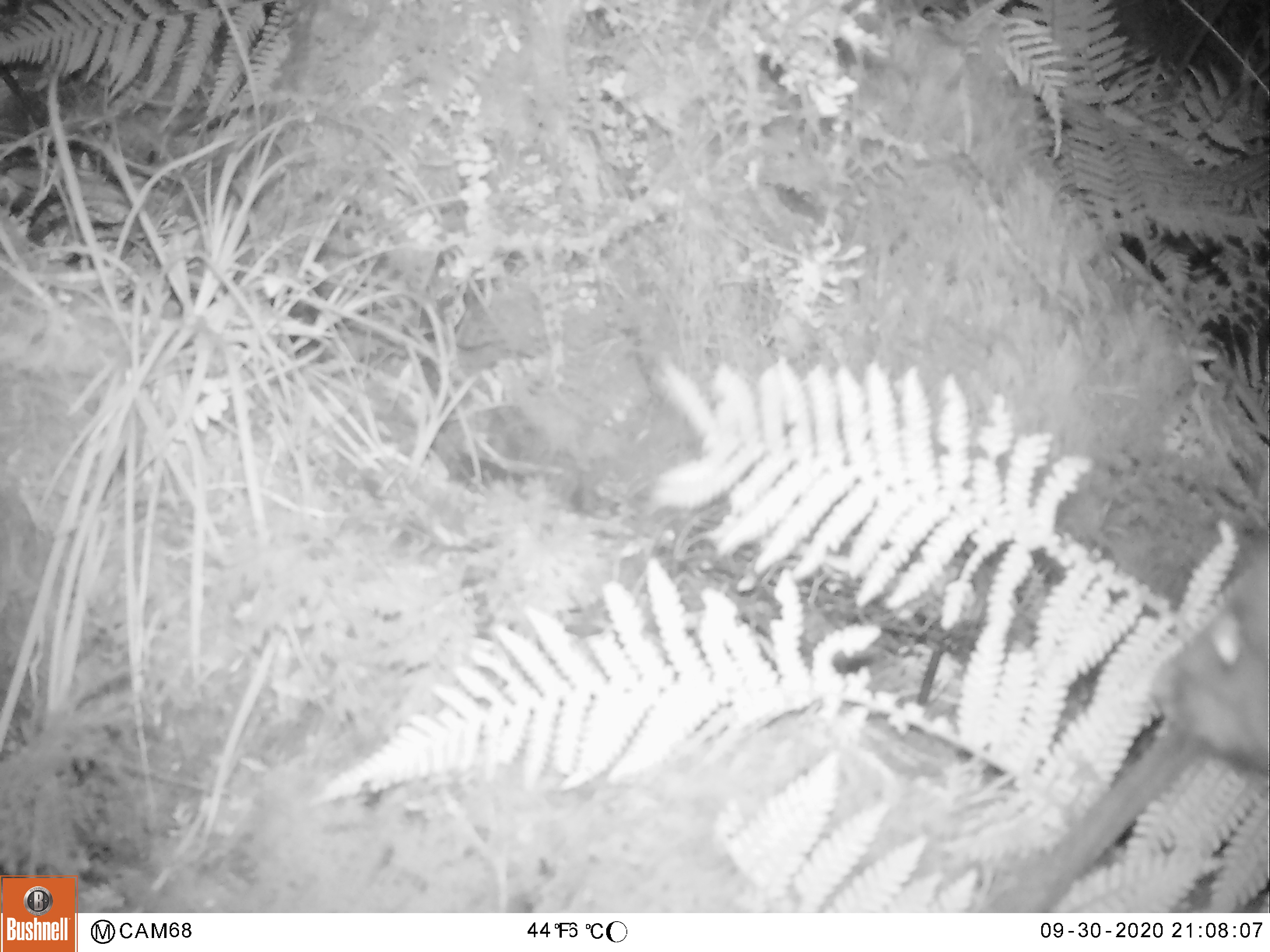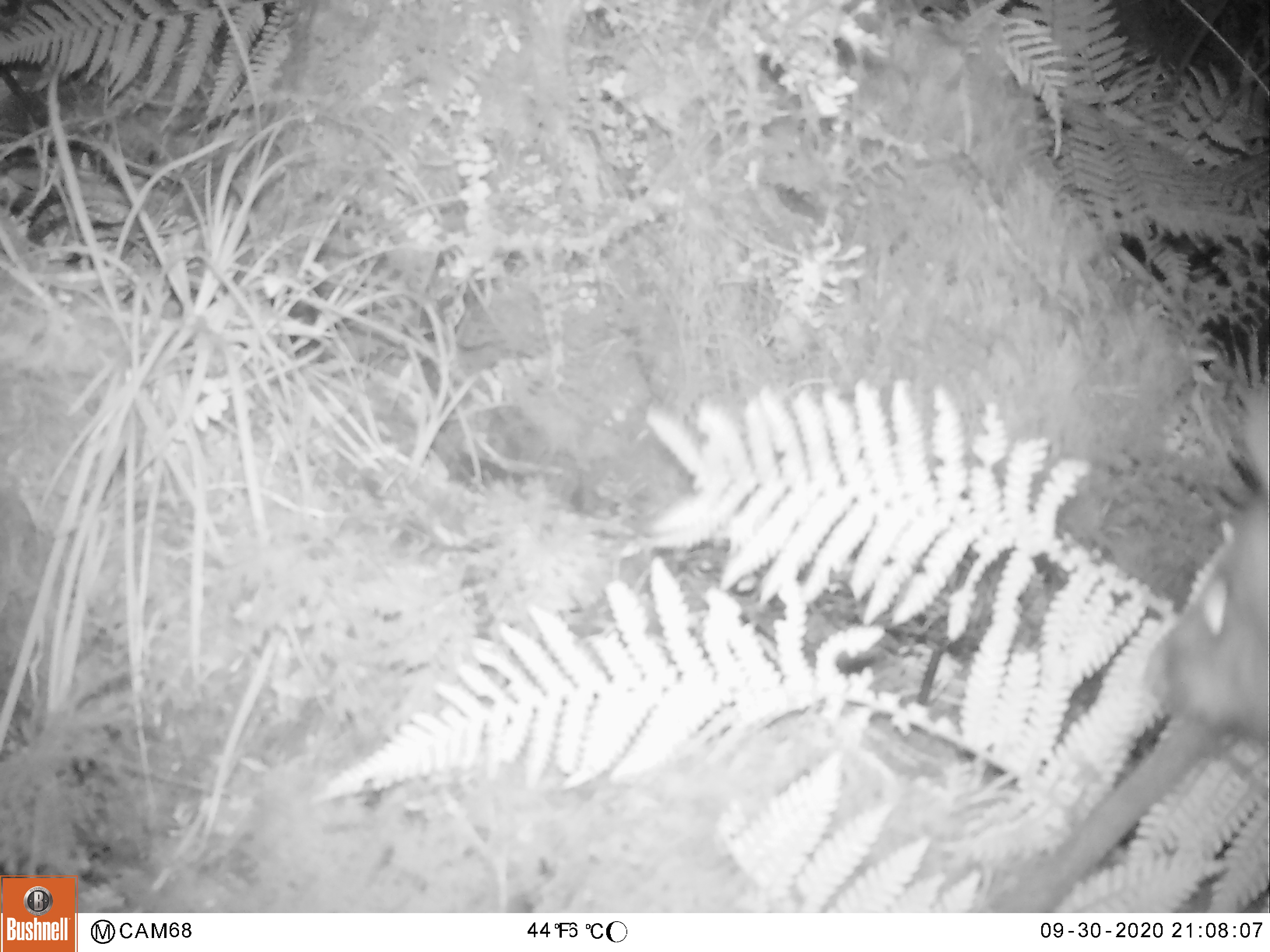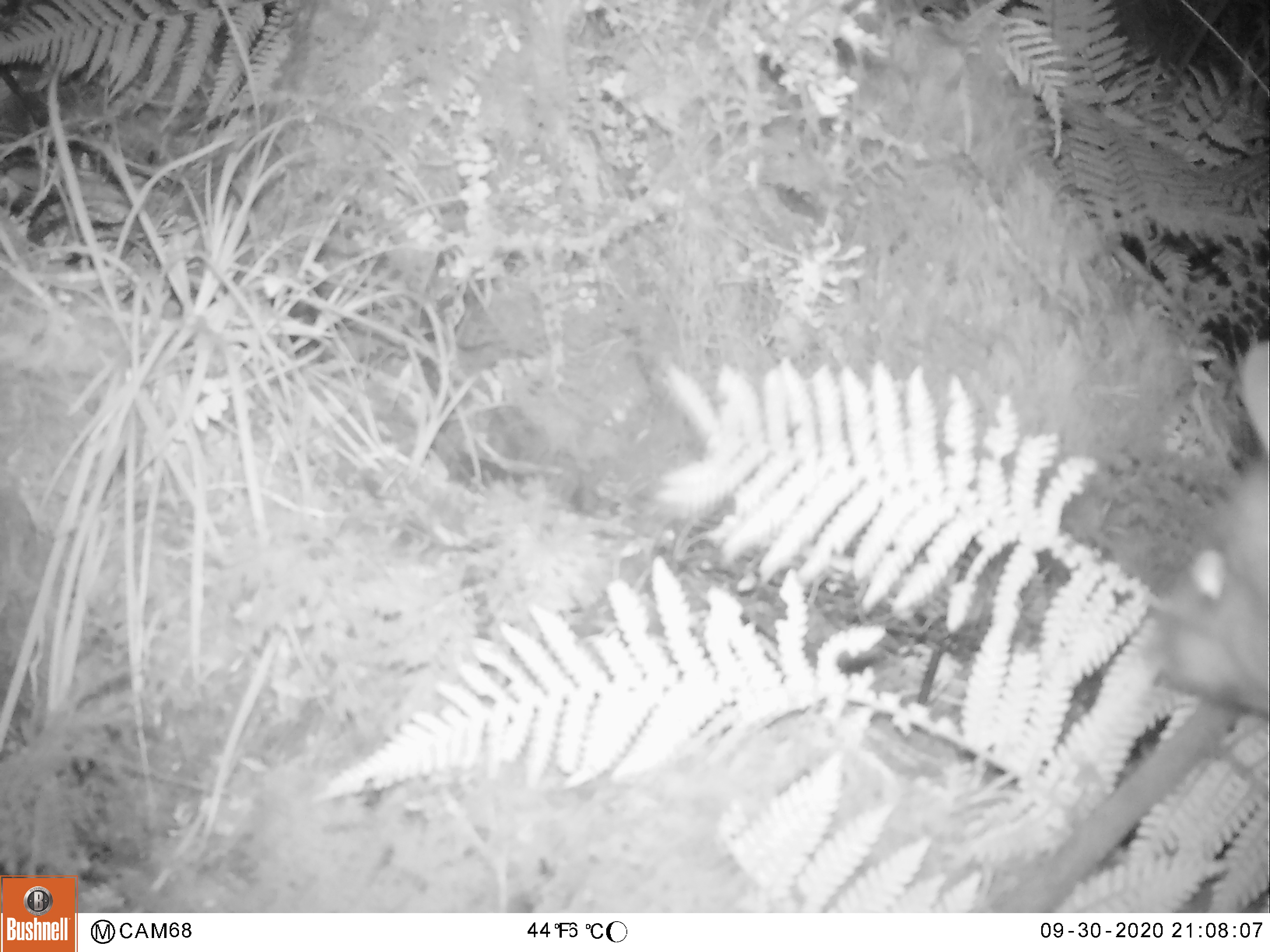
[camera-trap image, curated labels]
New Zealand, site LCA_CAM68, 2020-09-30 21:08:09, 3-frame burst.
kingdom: Animalia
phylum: Chordata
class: Mammalia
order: Diprotodontia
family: Phalangeridae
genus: Trichosurus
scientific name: Trichosurus vulpecula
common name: common brushtail possum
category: possum